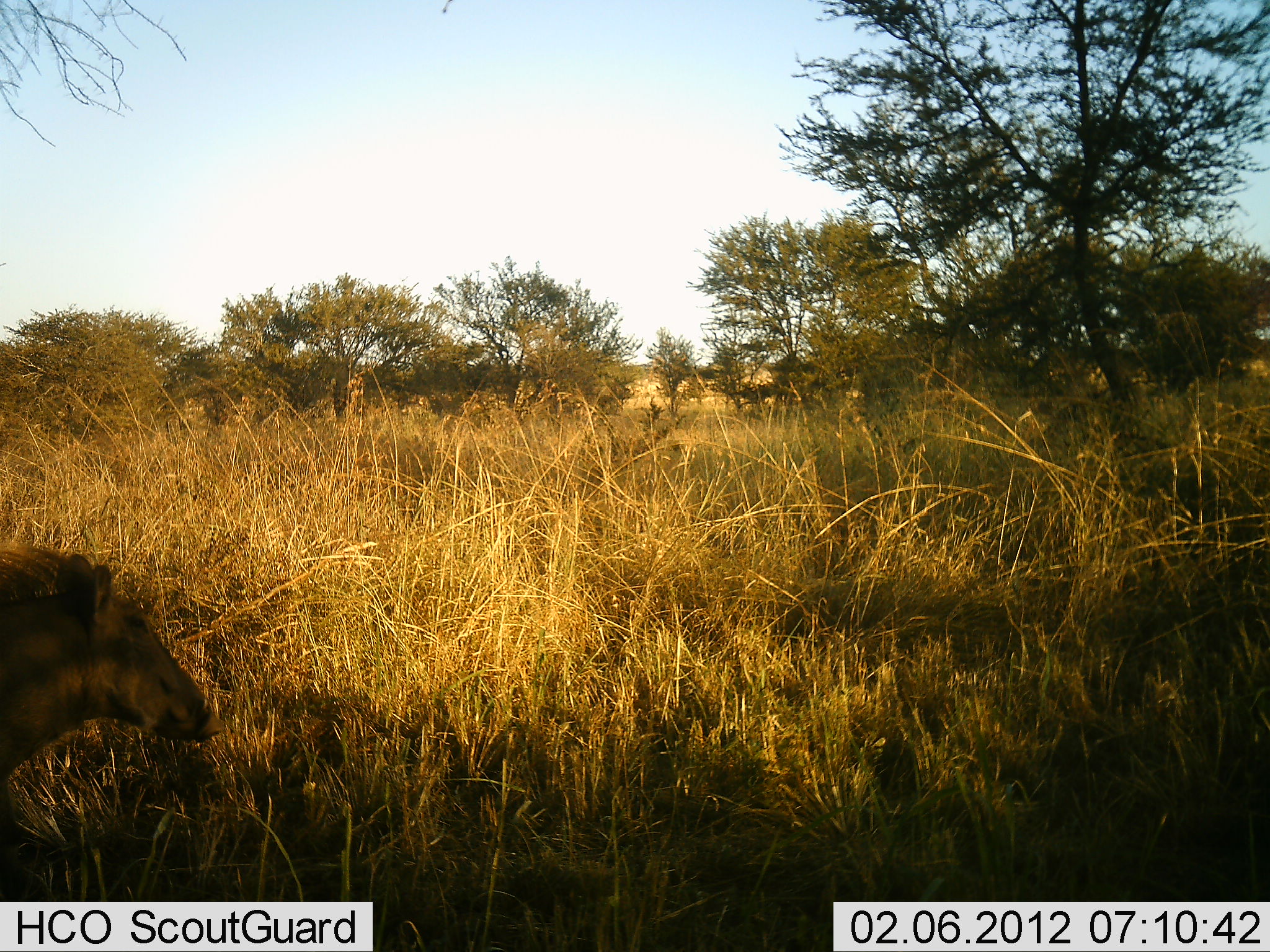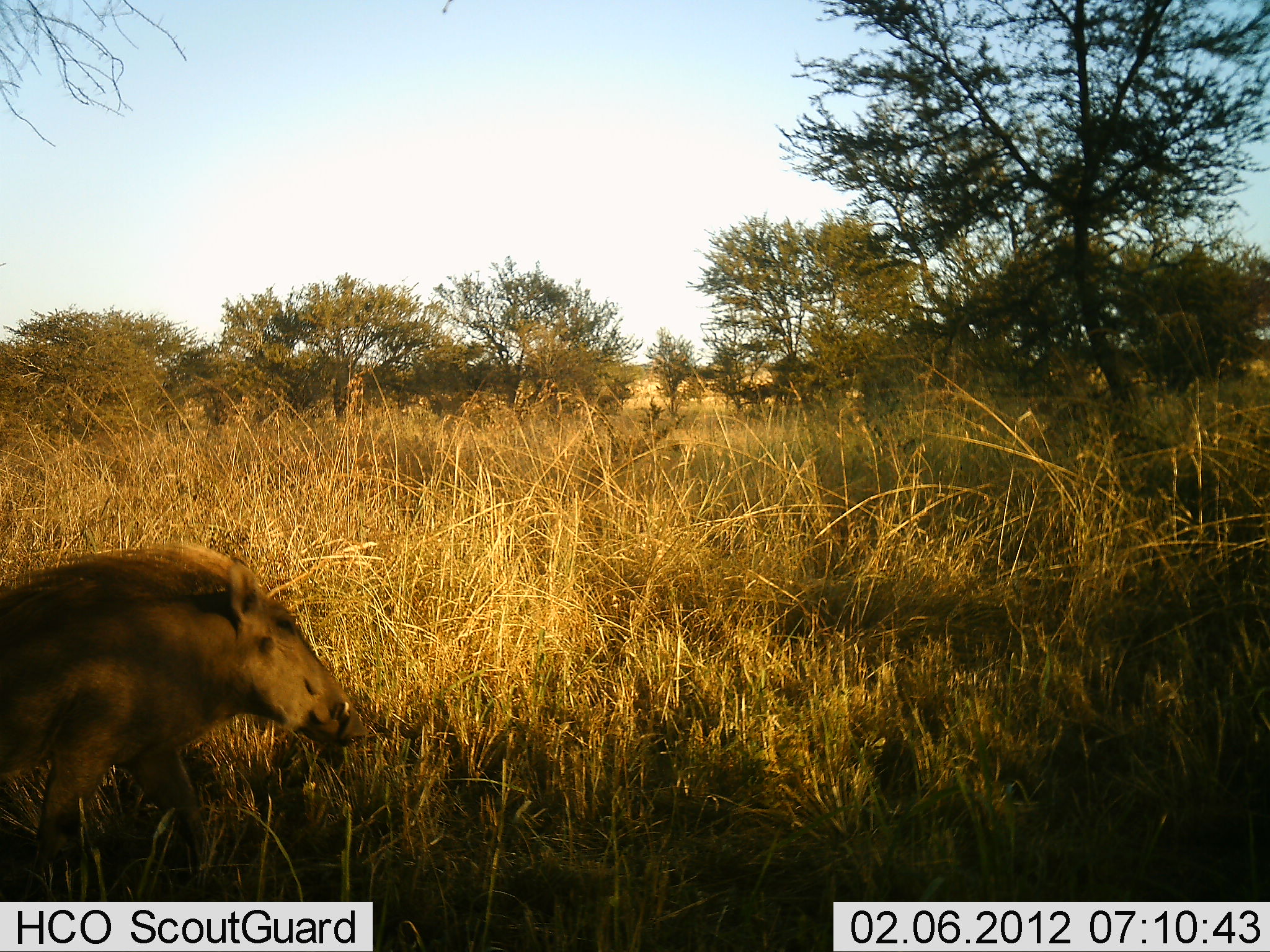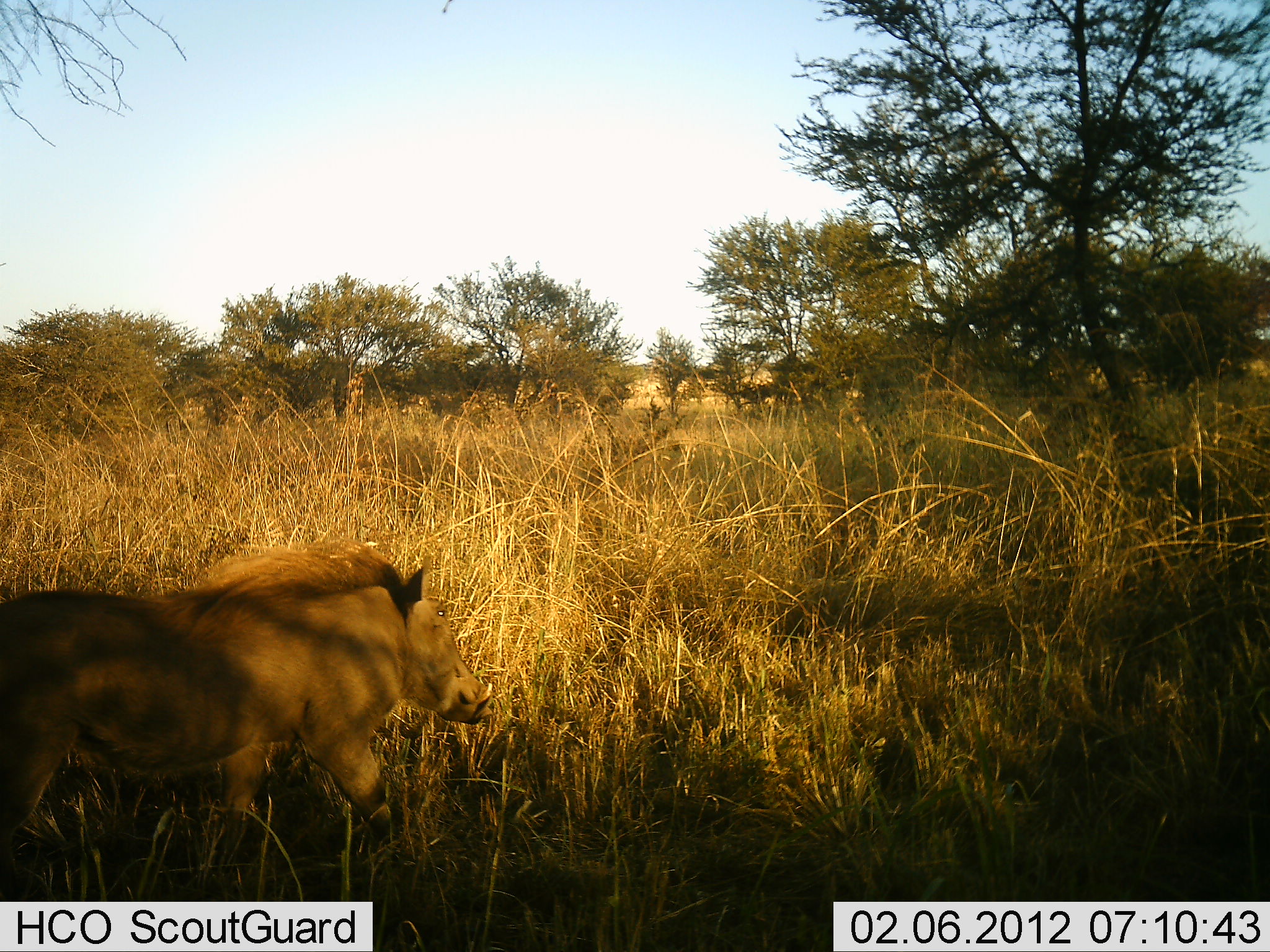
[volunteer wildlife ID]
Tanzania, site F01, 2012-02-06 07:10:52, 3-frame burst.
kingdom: Animalia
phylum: Chordata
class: Mammalia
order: Artiodactyla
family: Suidae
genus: Phacochoerus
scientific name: Phacochoerus africanus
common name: warthog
Warthog (Phacochoerus africanus), count 1. Behavior (volunteer vote fractions): standing 0%, resting 0%, moving 100%, interacting 0%. Young present (vote fraction): 0%. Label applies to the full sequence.